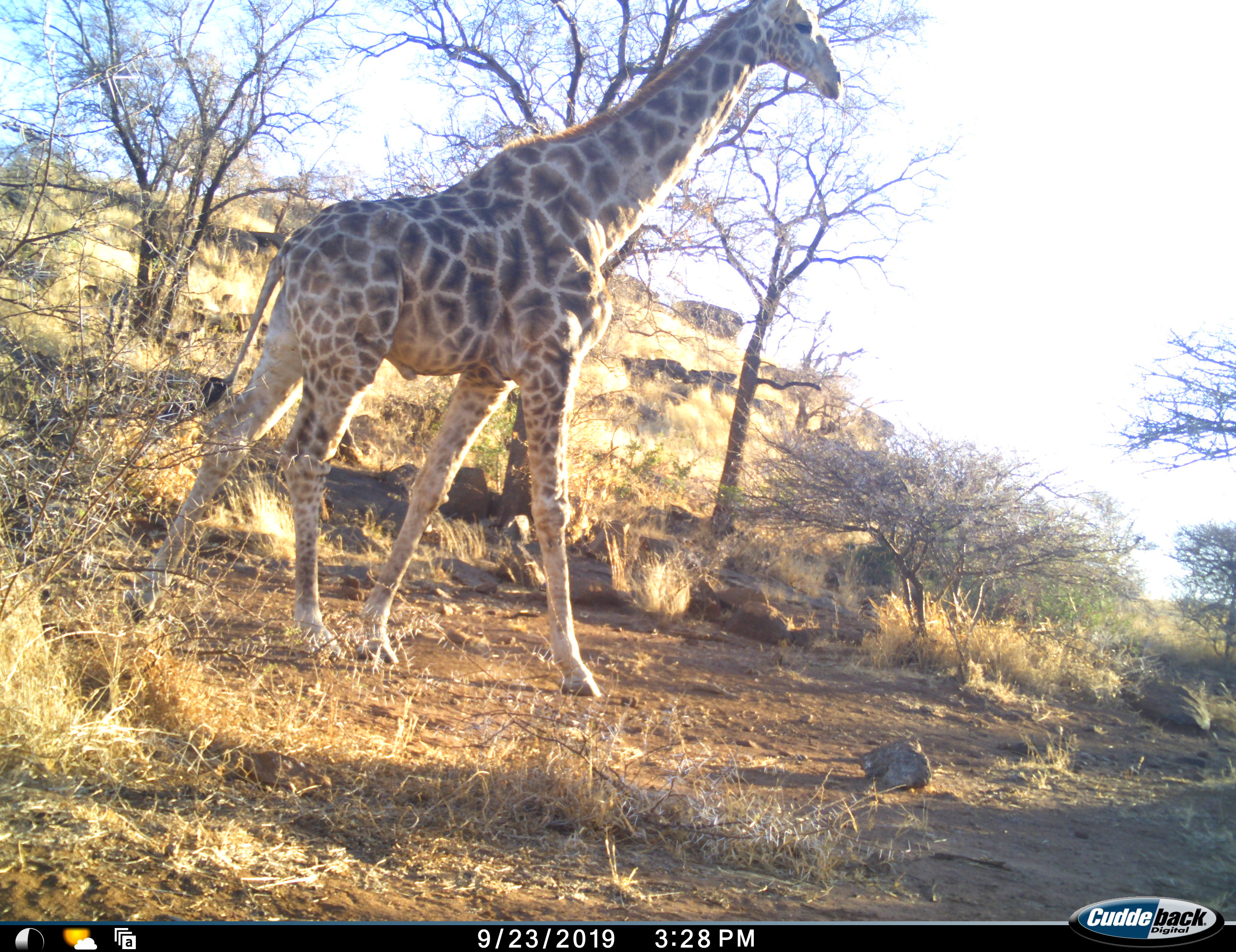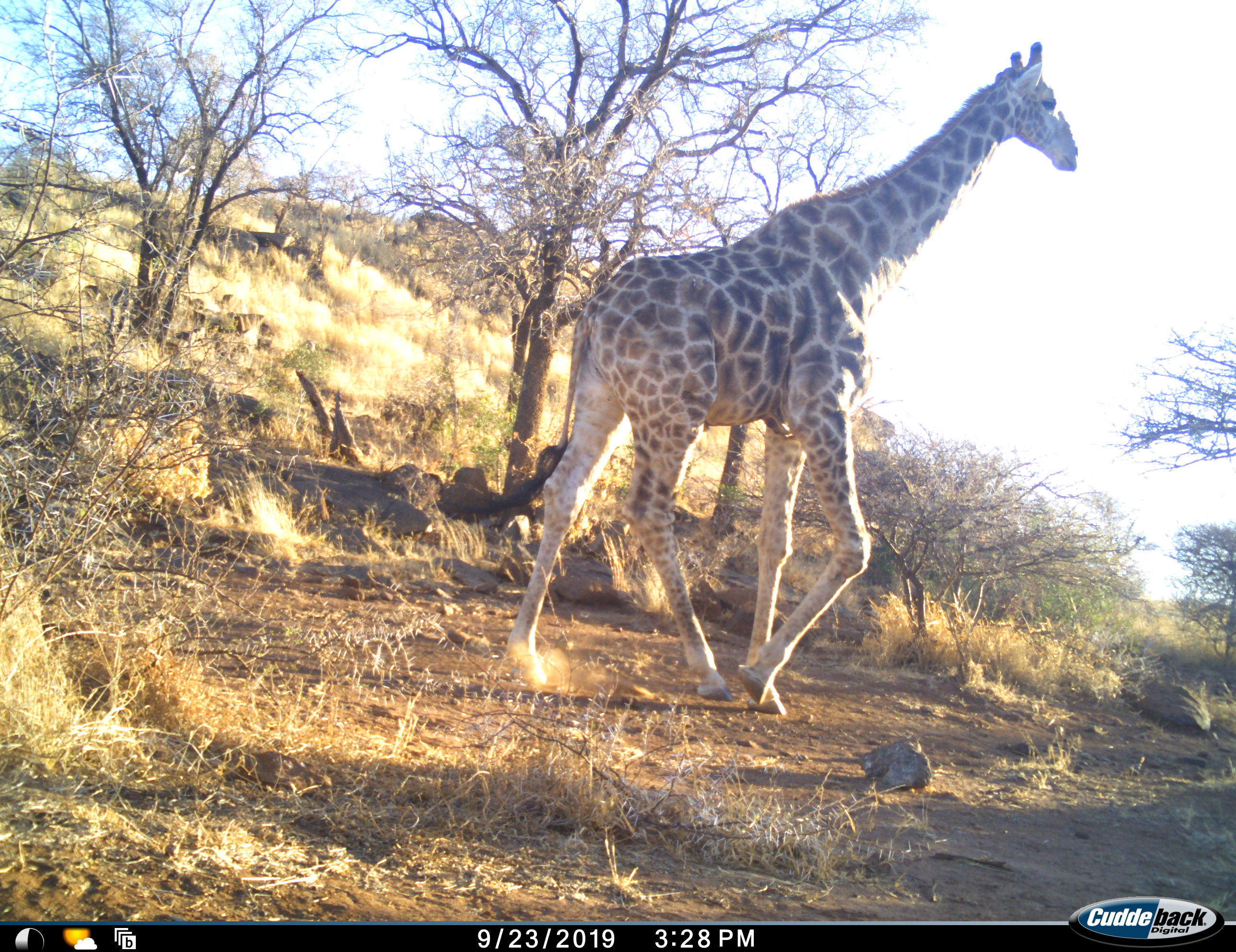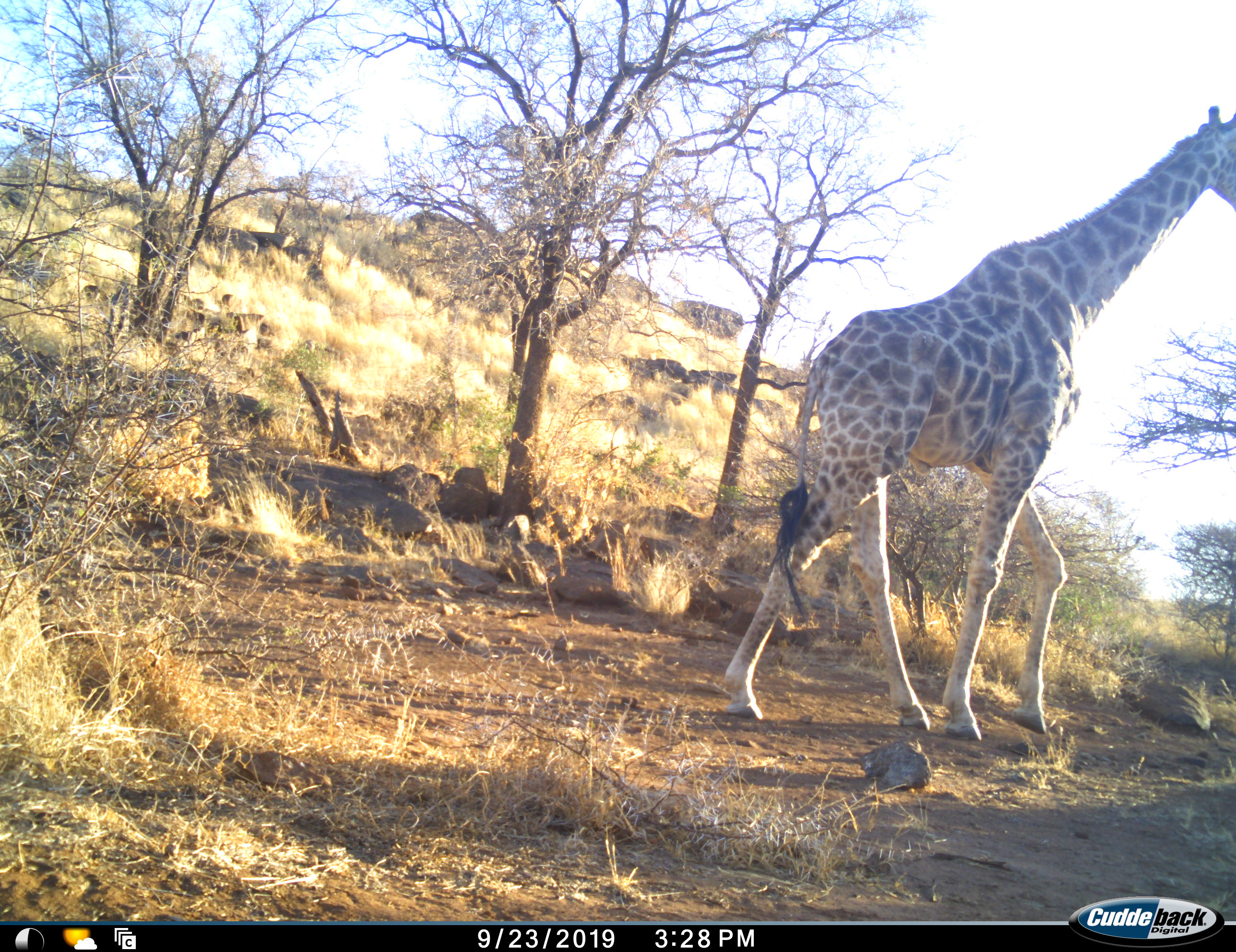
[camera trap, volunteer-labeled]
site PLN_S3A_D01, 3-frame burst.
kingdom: Animalia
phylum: Chordata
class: Mammalia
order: Artiodactyla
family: Giraffidae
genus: Giraffa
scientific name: Giraffa camelopardalis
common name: giraffe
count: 1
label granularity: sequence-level